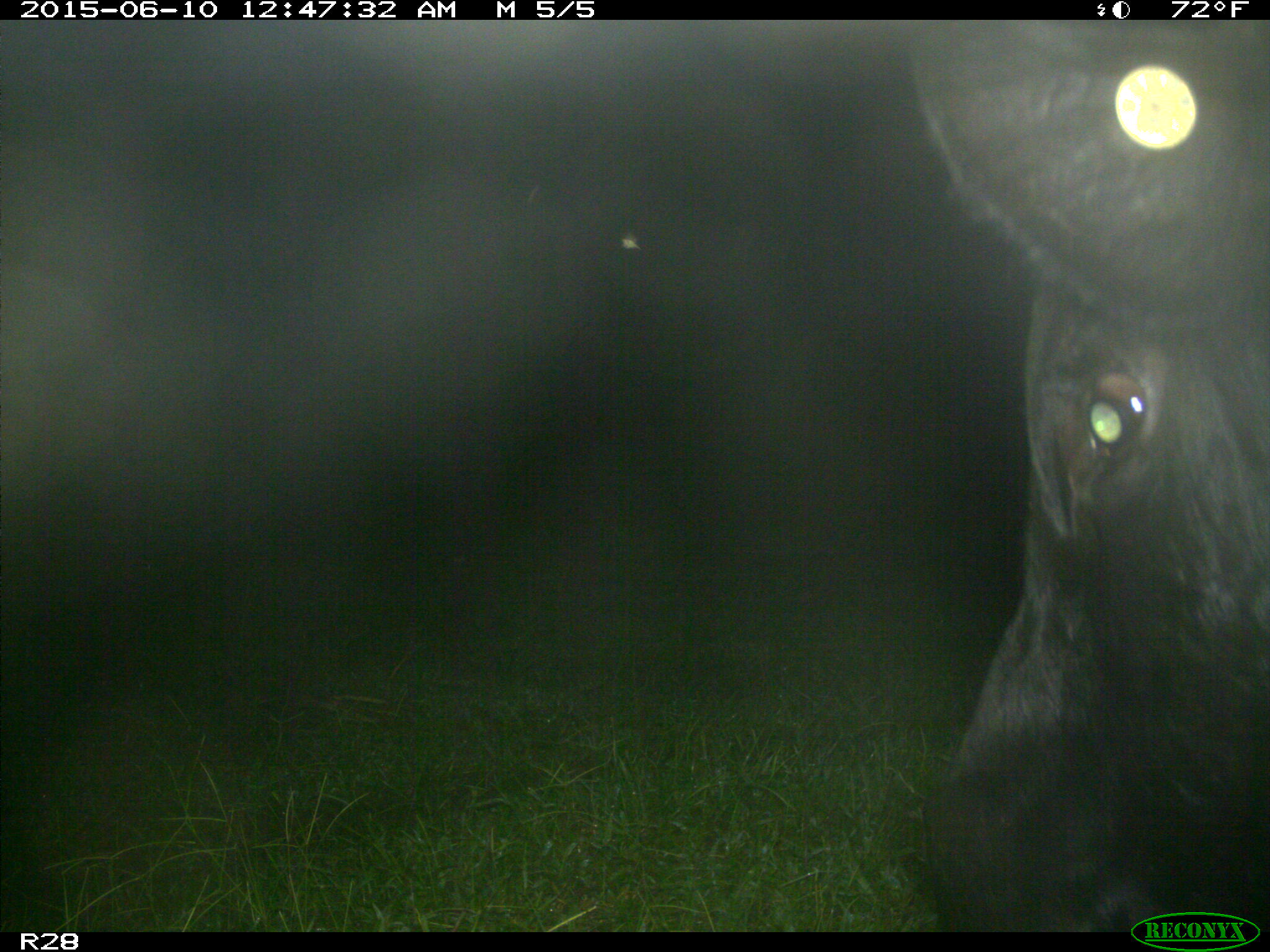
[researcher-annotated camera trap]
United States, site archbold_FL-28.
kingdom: Animalia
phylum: Chordata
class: Mammalia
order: Artiodactyla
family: Bovidae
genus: Bos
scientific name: Bos taurus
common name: domestic cow